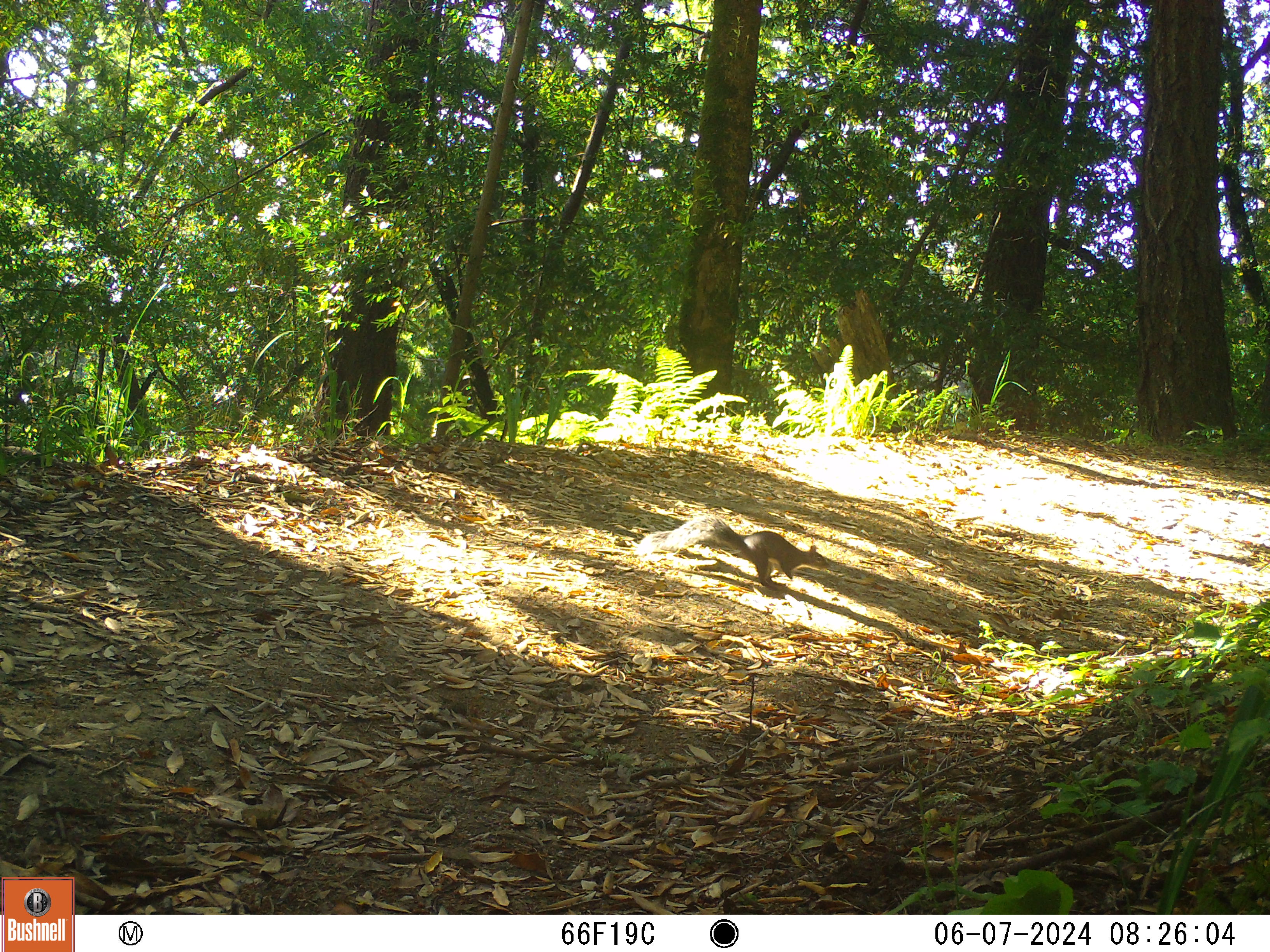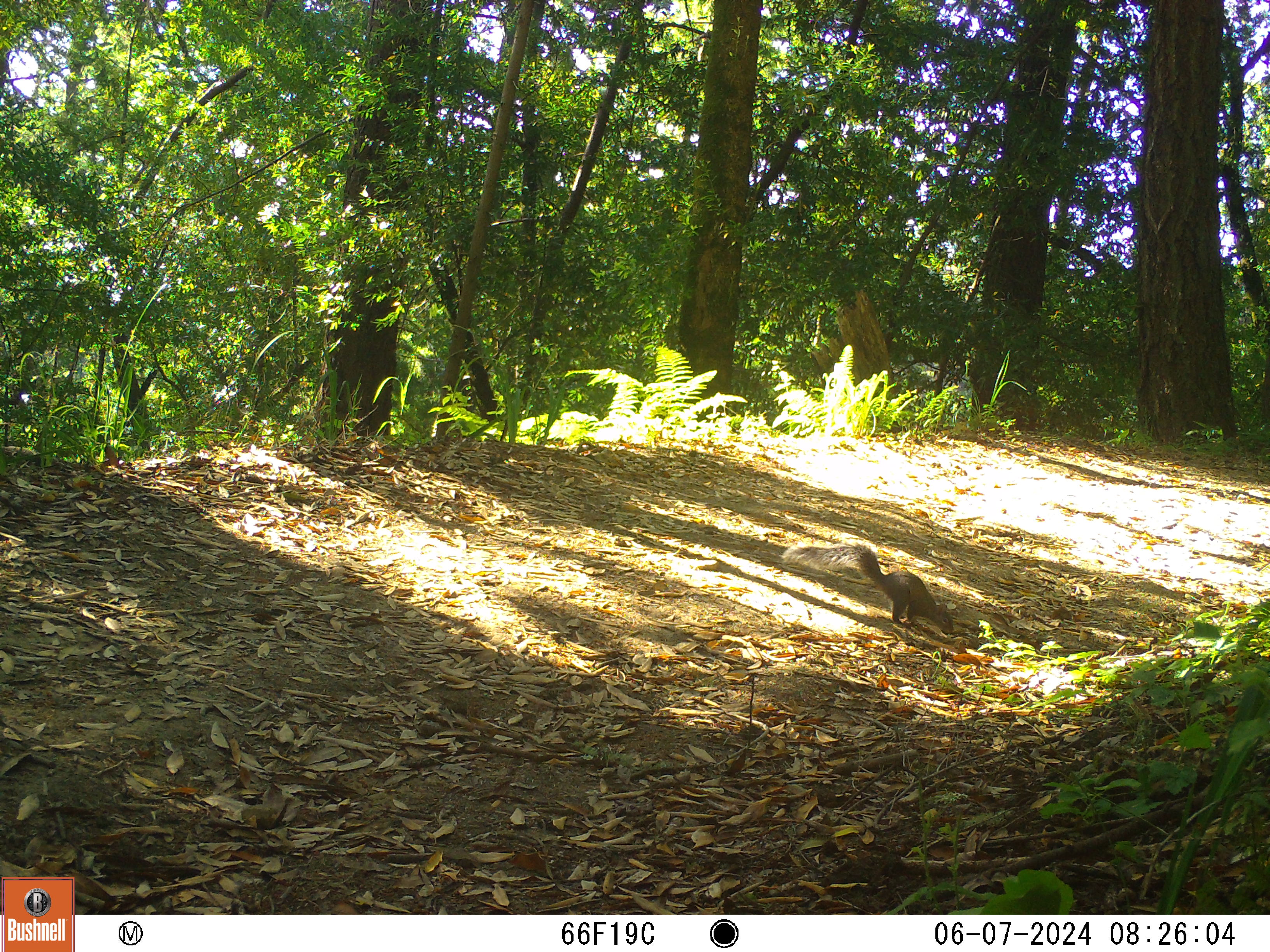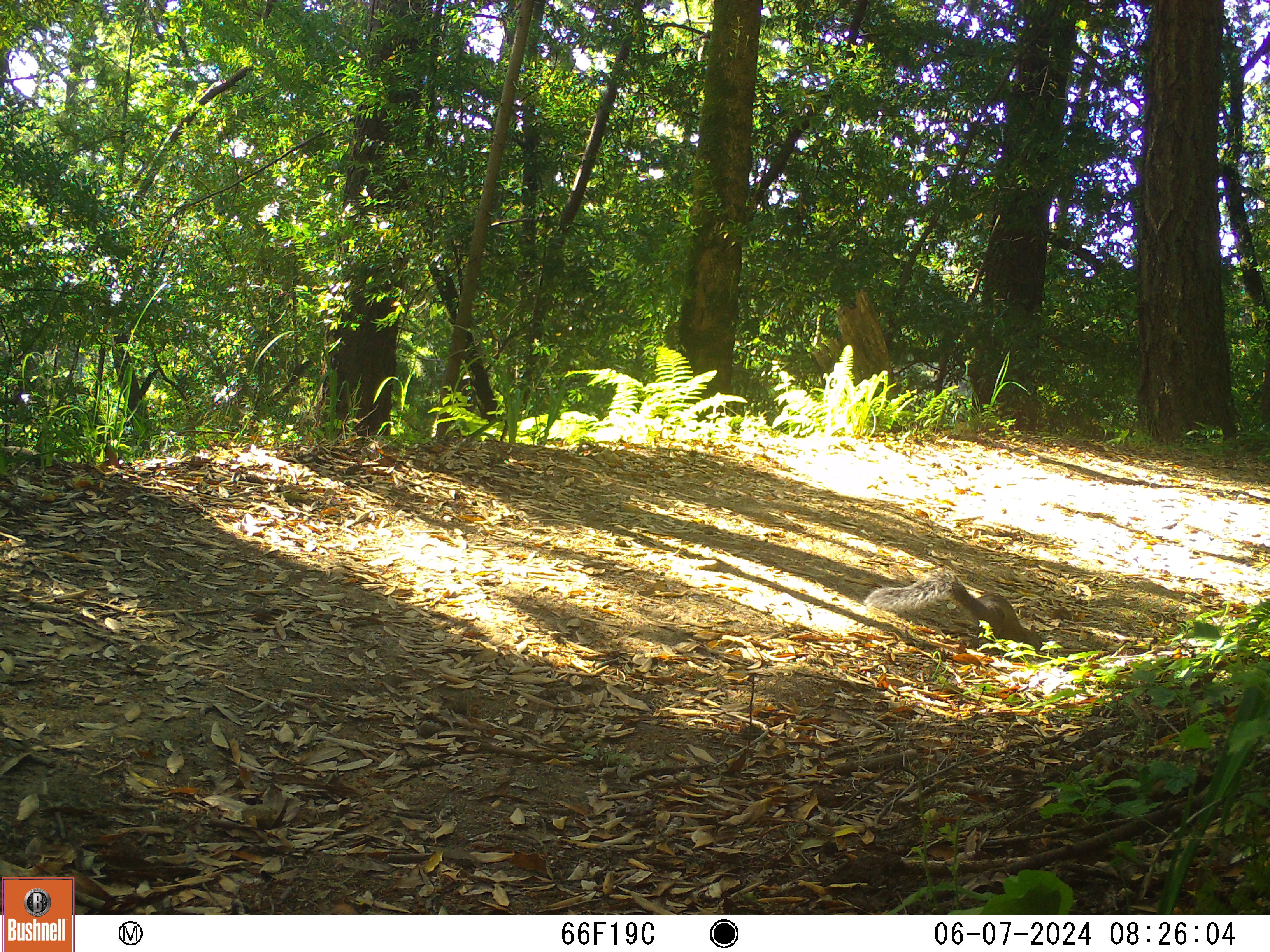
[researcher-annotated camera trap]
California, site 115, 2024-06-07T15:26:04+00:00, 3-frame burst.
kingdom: Animalia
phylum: Chordata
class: Mammalia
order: Rodentia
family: Sciuridae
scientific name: Sciuridae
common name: squirrel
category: unknown squirrel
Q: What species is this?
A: Unknown squirrel (squirrel) (Sciuridae).